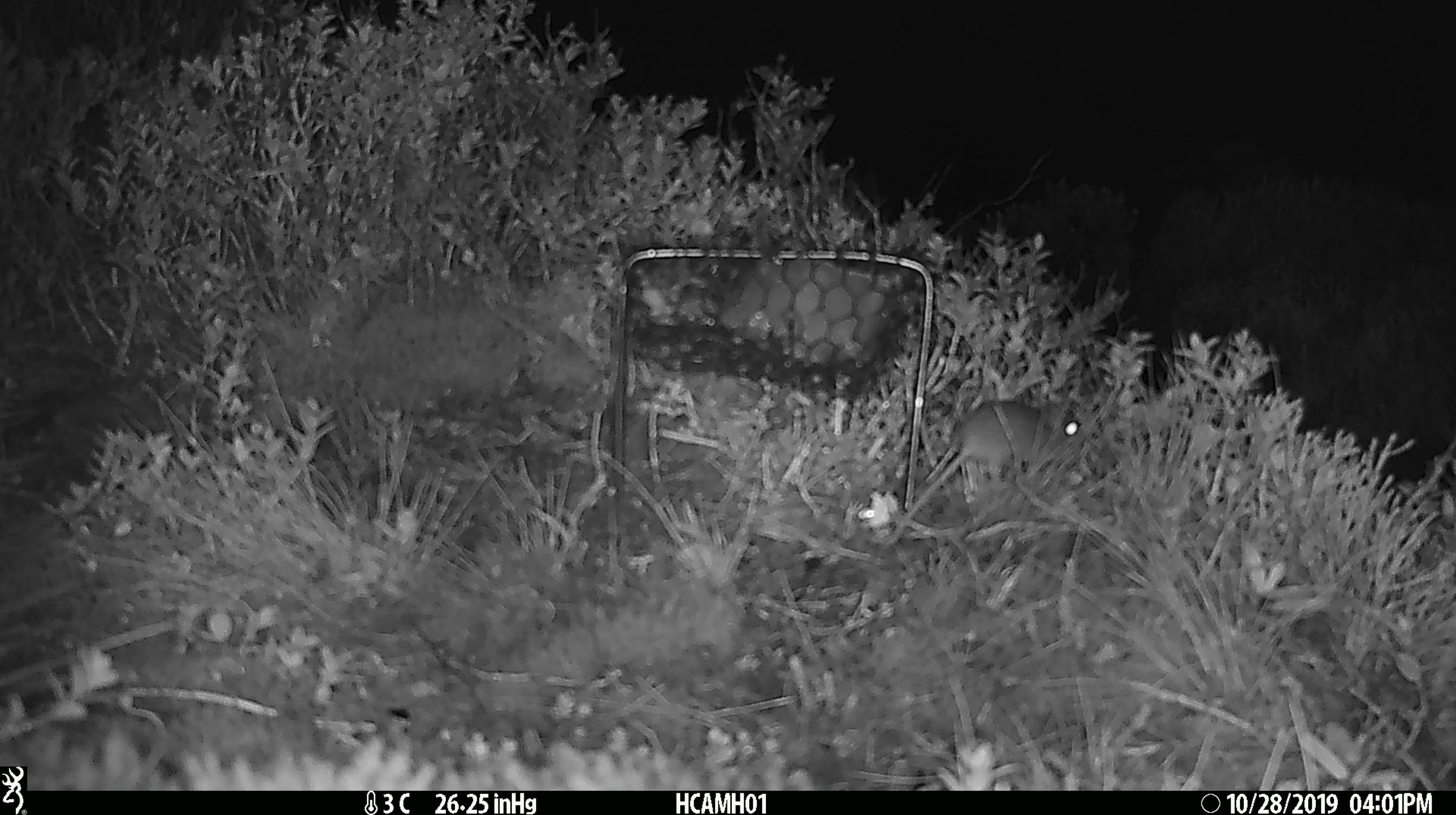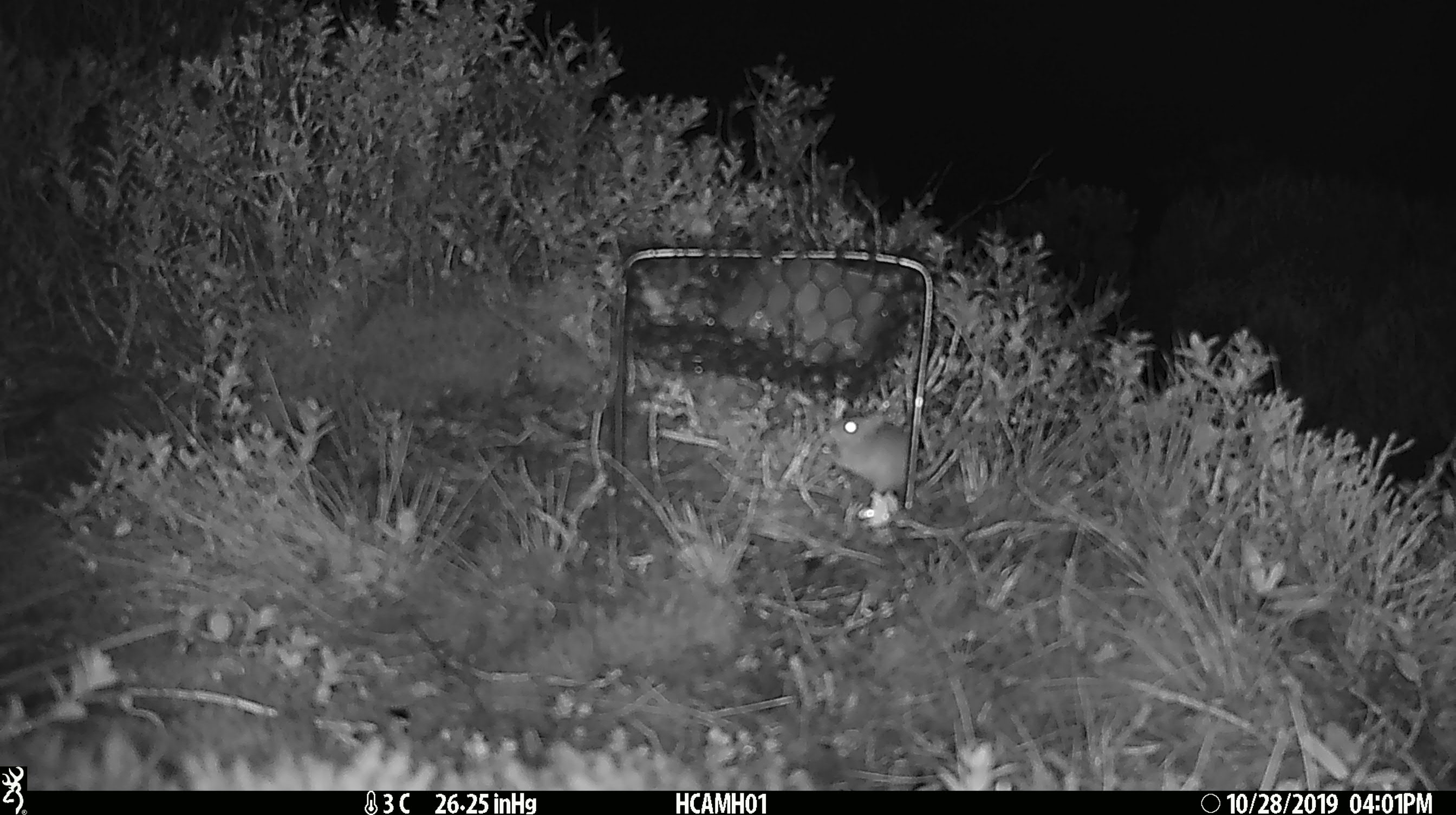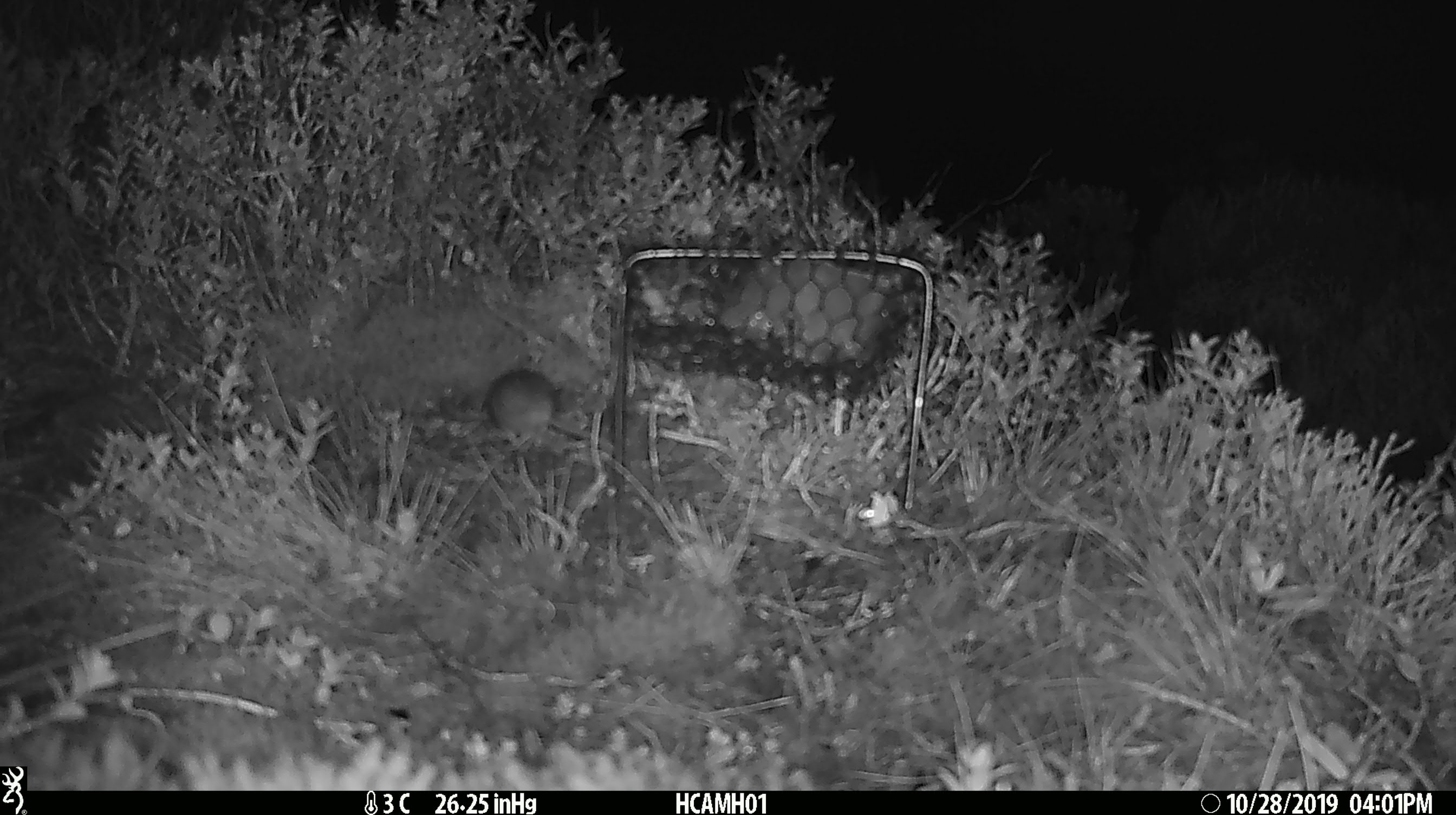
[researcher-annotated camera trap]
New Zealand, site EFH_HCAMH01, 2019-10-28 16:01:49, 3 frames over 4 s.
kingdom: Animalia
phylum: Chordata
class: Mammalia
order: Rodentia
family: Muridae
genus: Mus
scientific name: Mus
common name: mouse